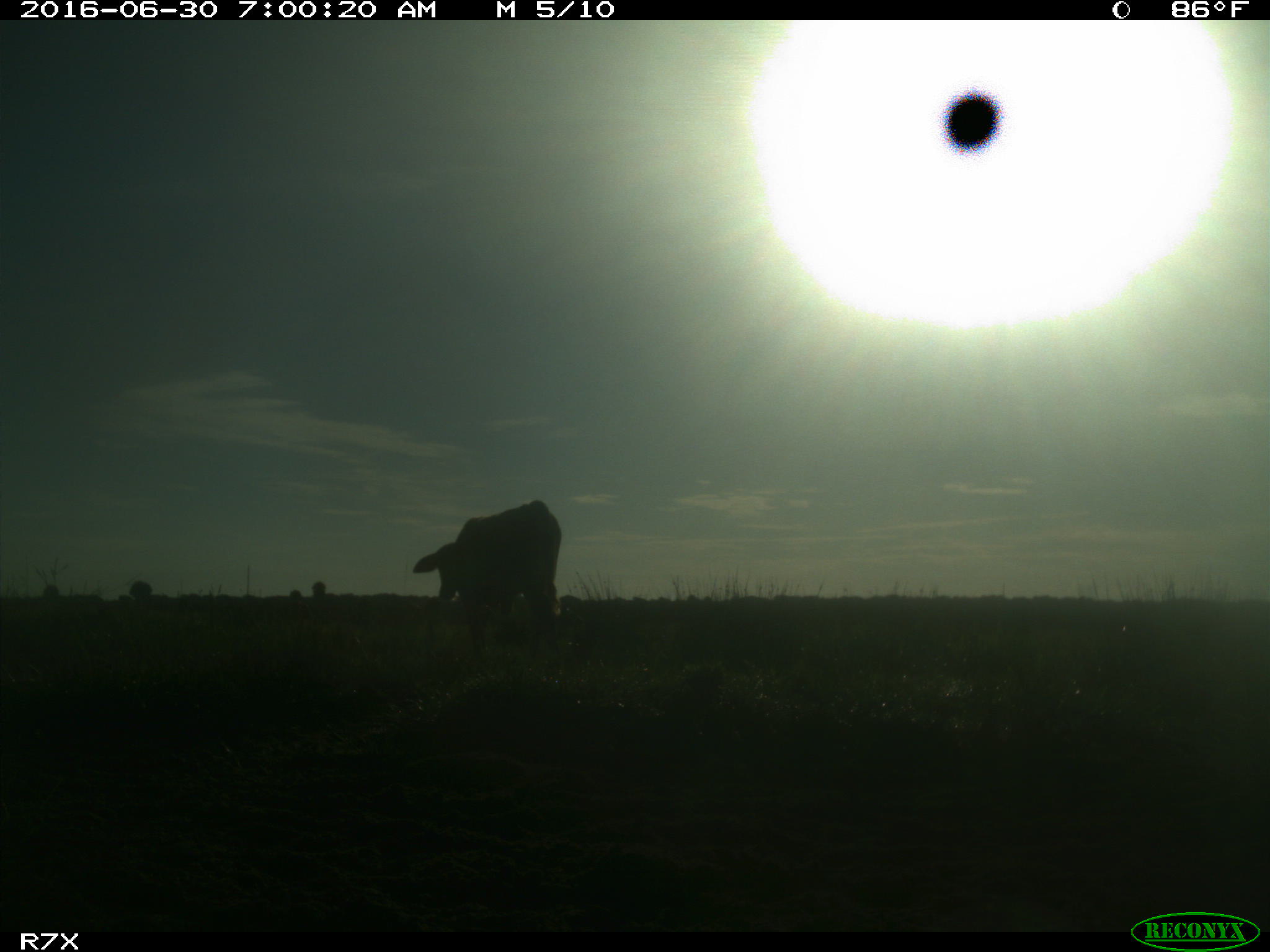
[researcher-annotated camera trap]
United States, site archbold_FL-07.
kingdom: Animalia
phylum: Chordata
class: Mammalia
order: Artiodactyla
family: Bovidae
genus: Bos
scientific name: Bos taurus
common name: domestic cow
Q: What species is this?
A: Bos taurus (domestic cow).